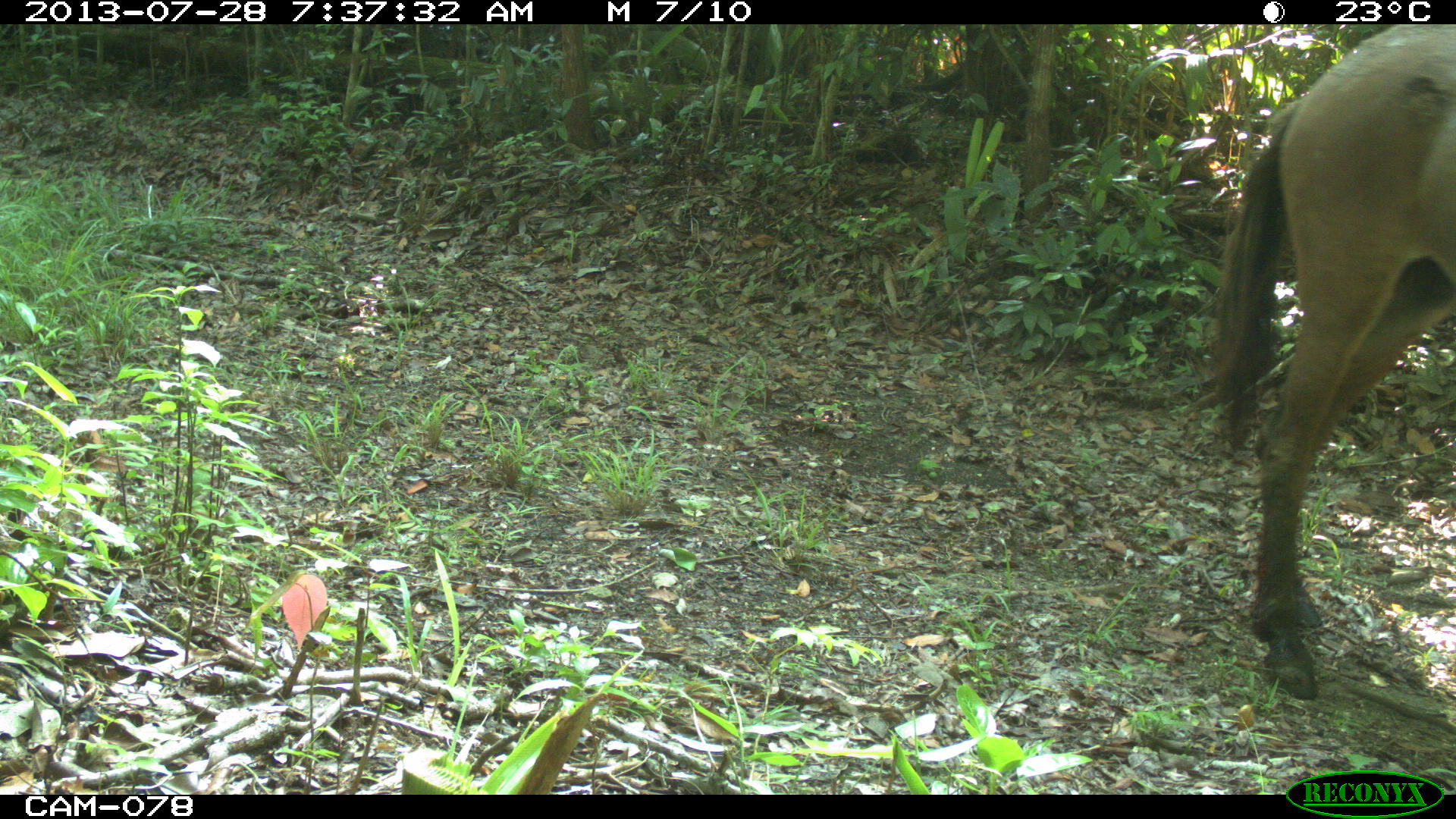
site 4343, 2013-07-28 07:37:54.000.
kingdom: Animalia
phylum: Chordata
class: Mammalia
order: Perissodactyla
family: Equidae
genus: Equus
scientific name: Equus ferus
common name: wild horse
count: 1